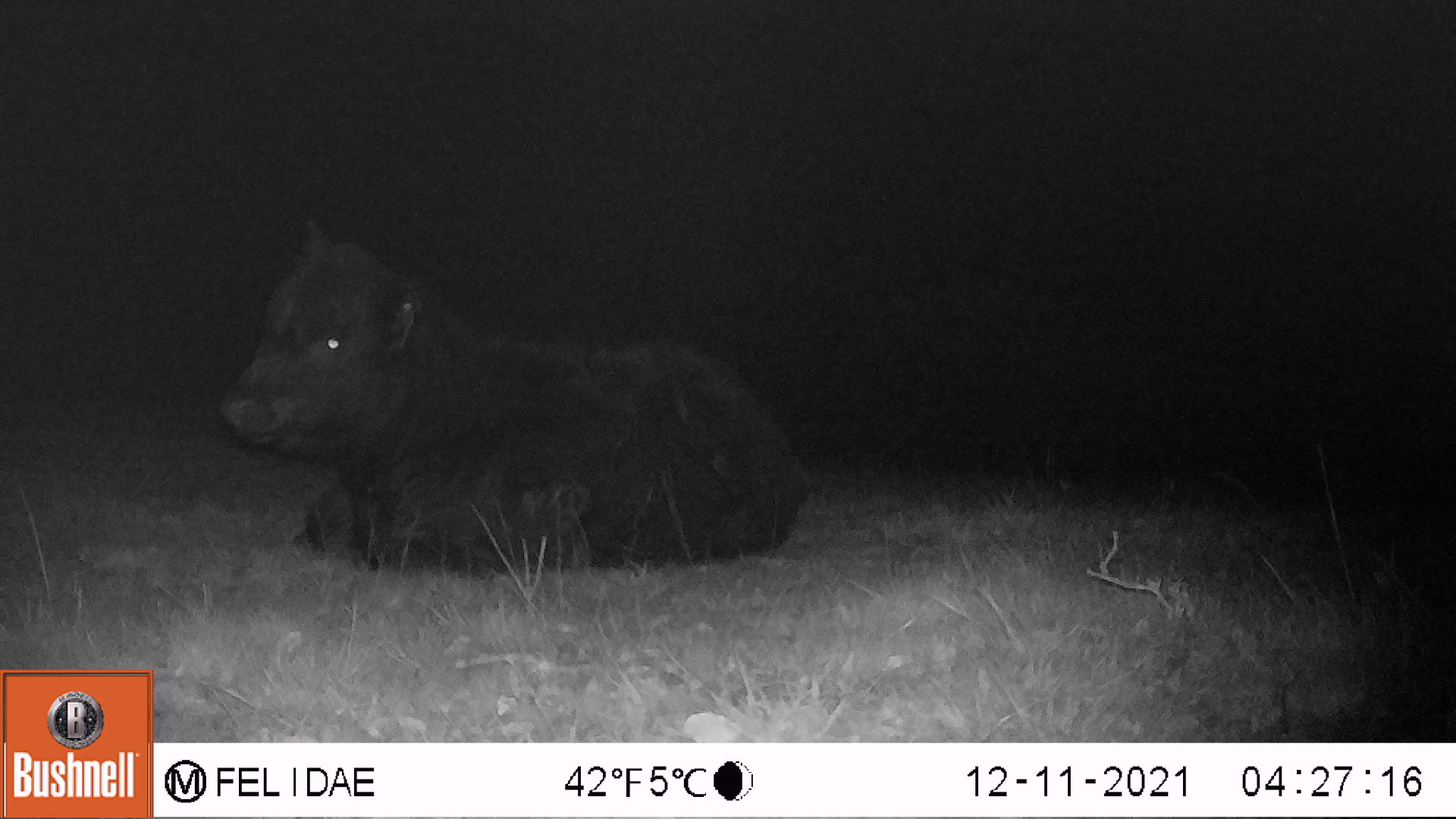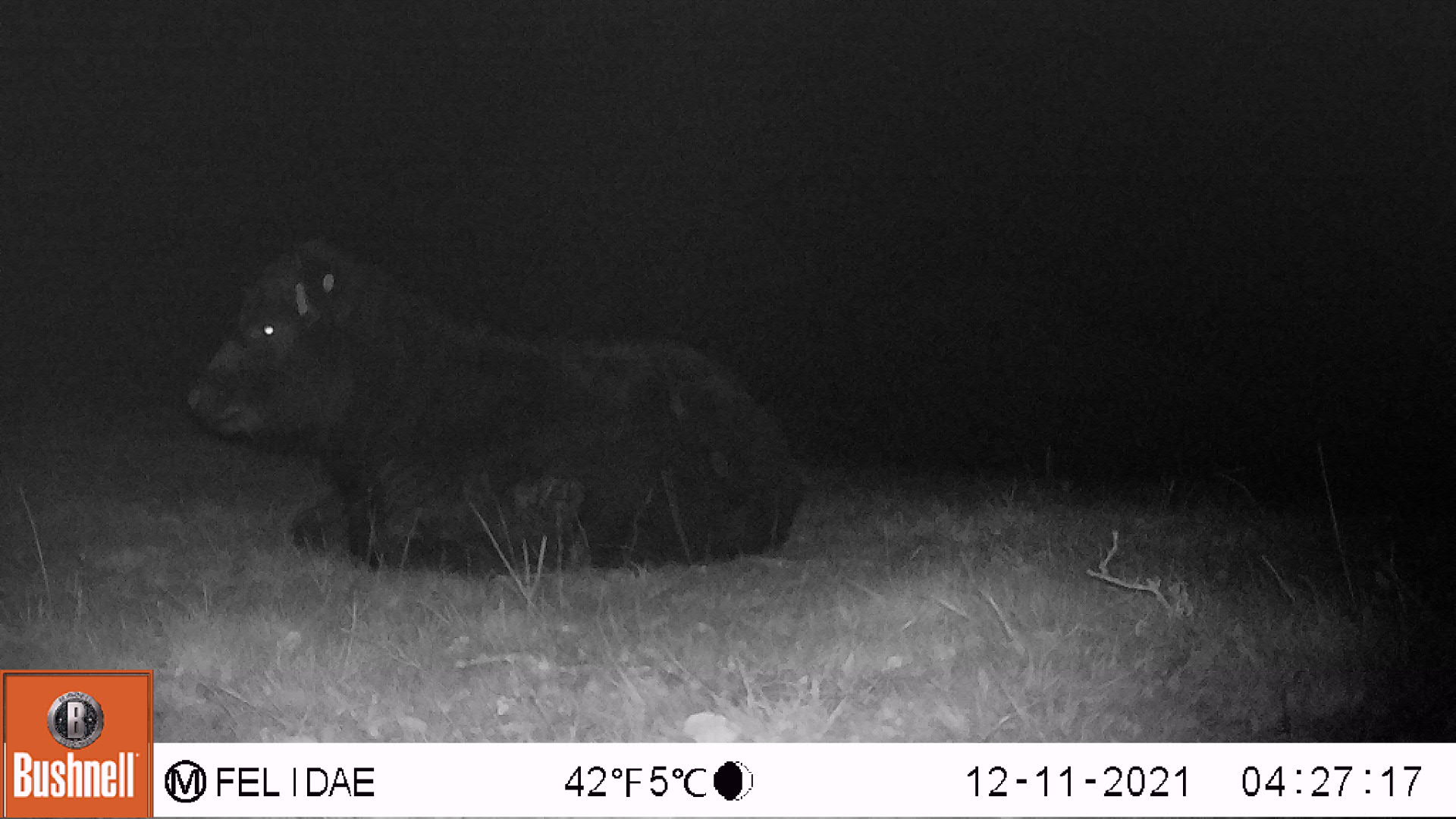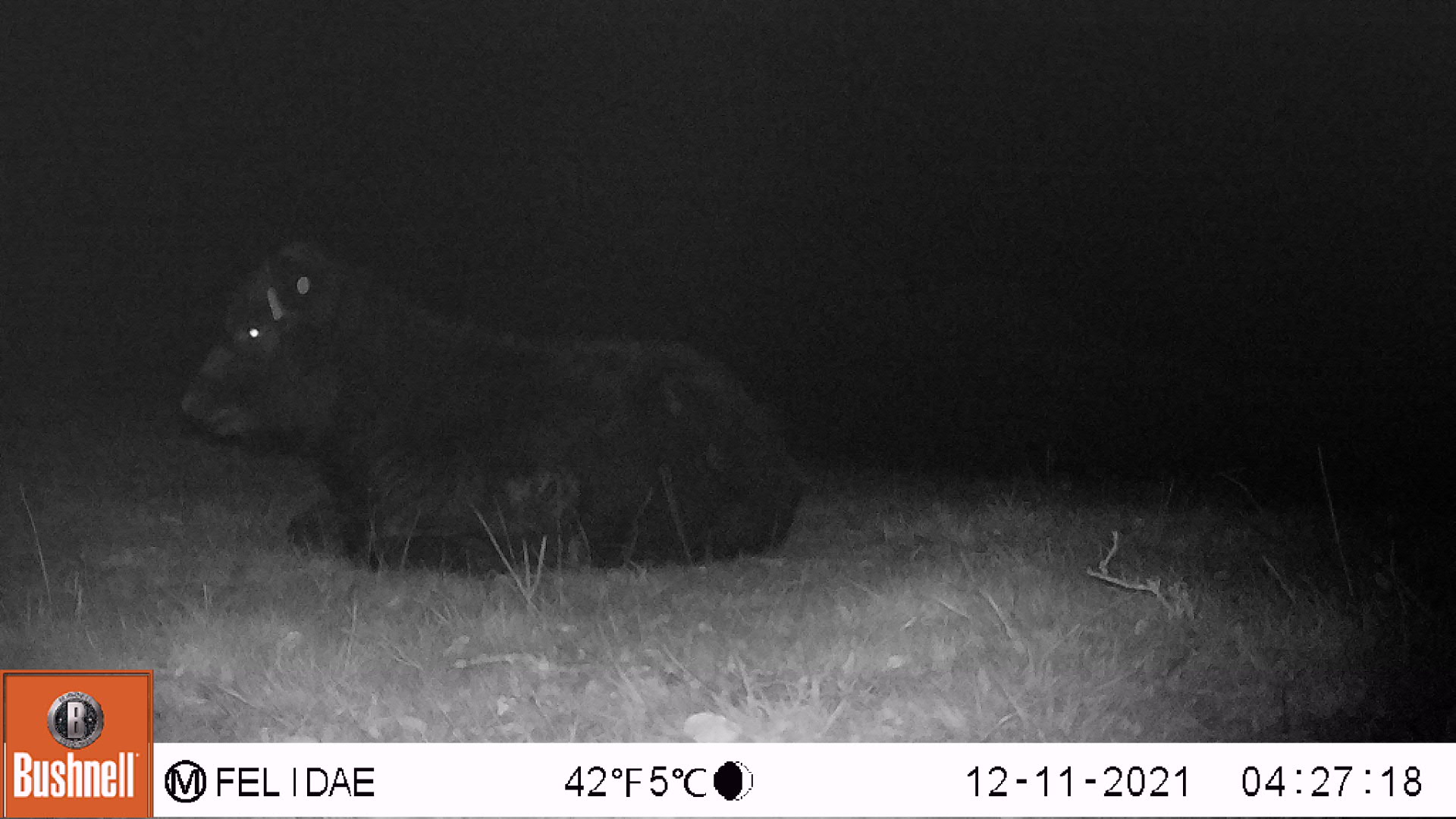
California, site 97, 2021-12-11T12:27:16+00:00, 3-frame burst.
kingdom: Animalia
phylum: Chordata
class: Mammalia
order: Artiodactyla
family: Bovidae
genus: Bos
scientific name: Bos taurus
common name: domestic cattle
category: cattle